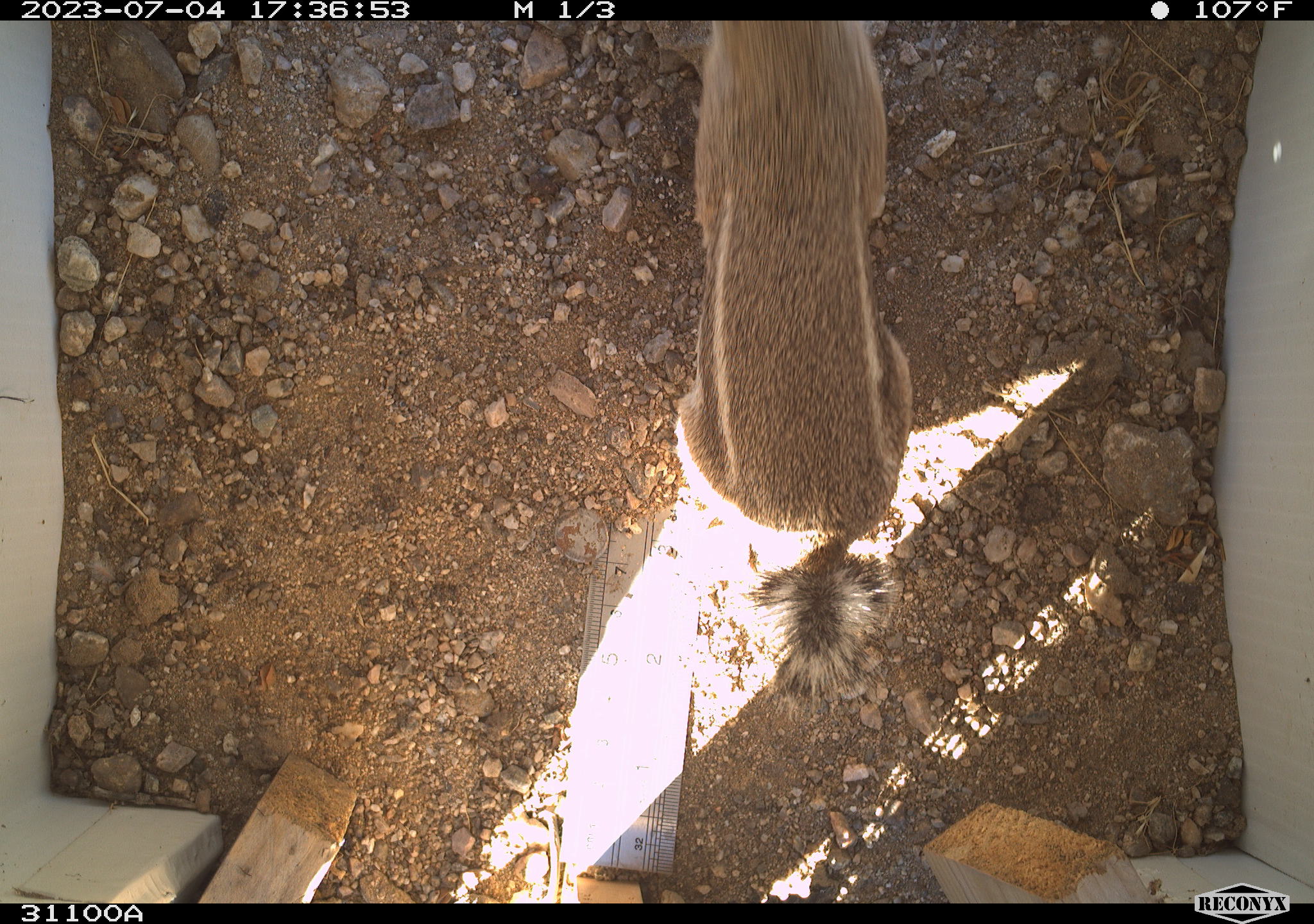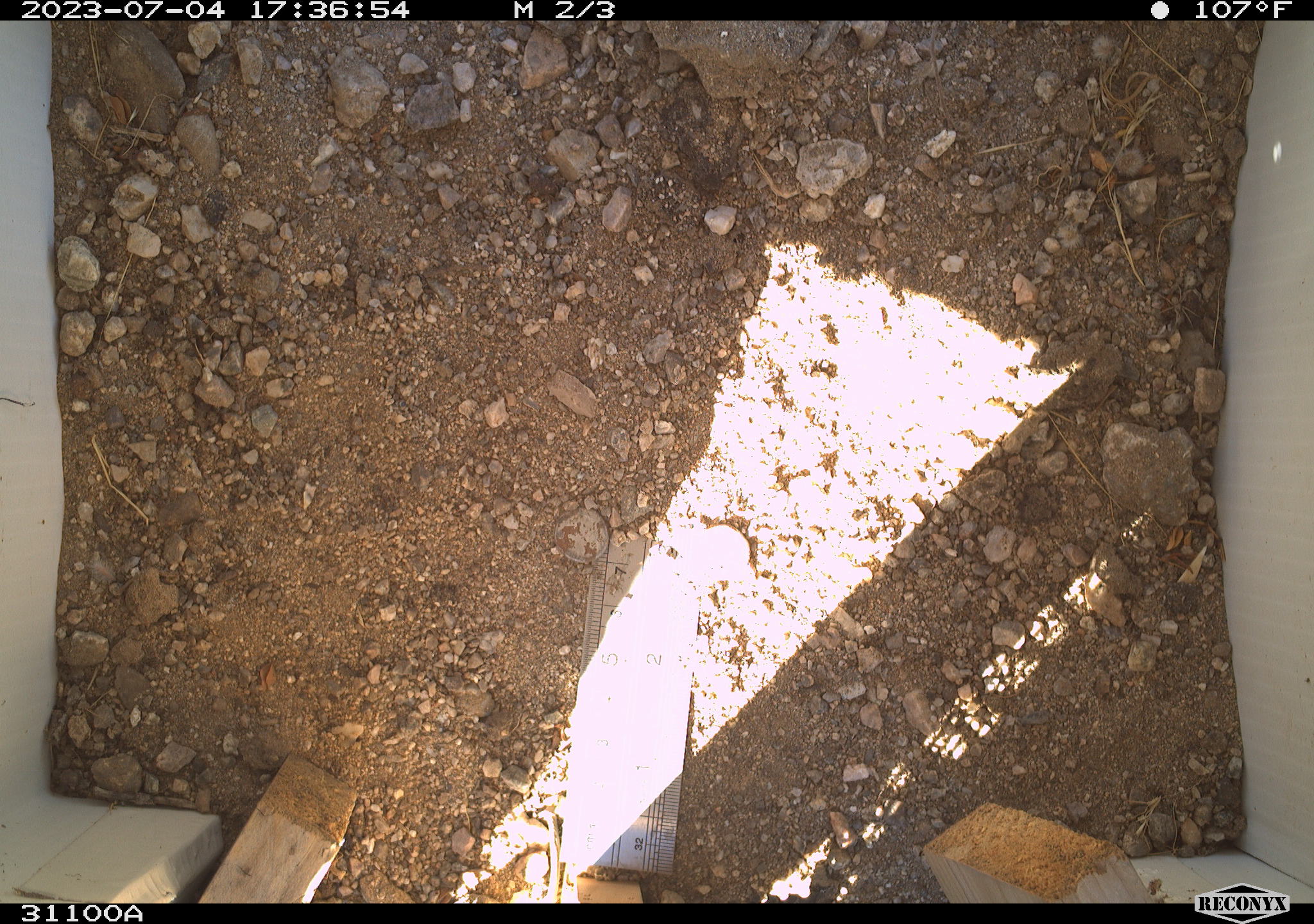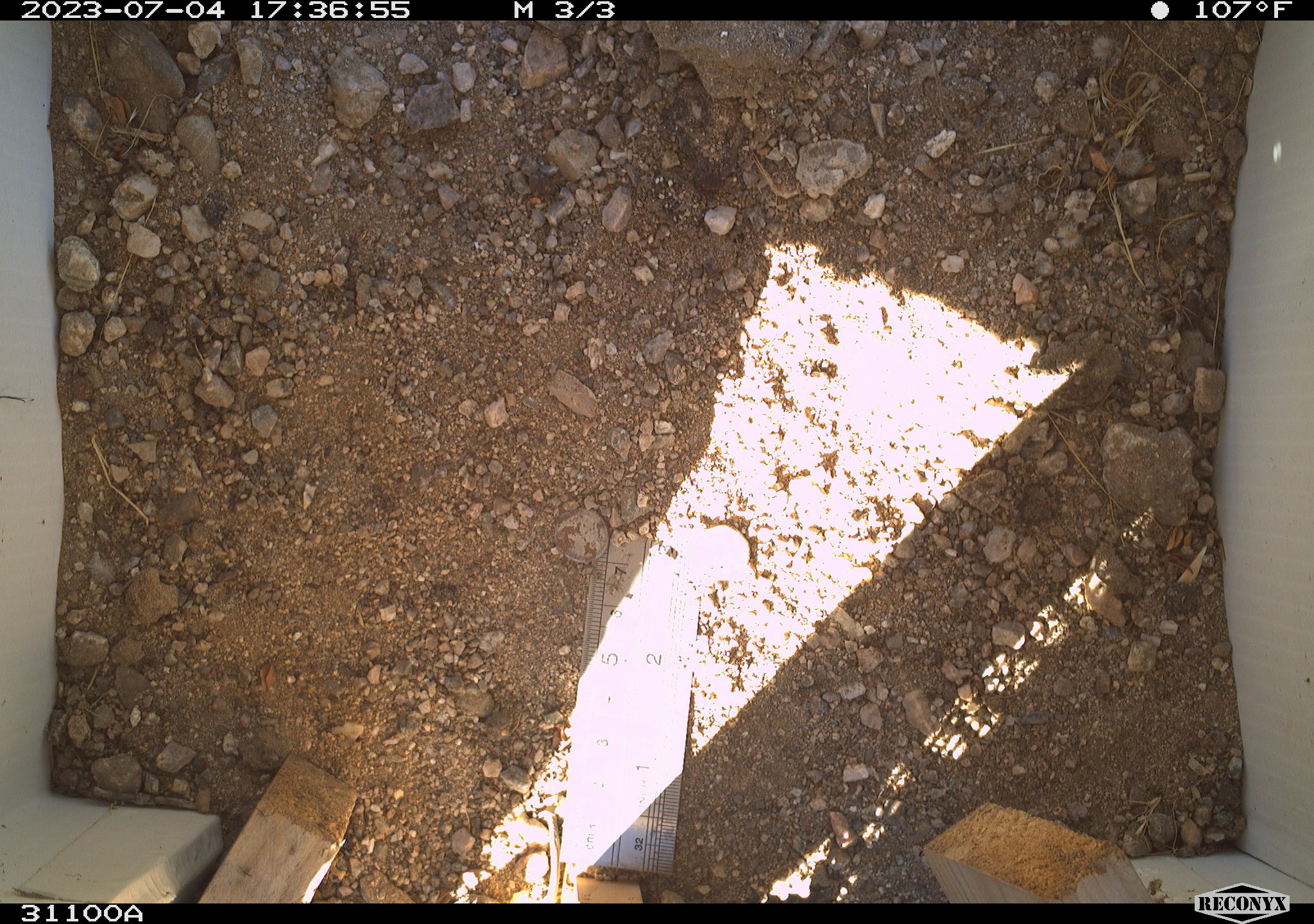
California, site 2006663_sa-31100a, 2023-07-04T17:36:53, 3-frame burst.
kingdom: Animalia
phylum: Chordata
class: Mammalia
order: Rodentia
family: Sciuridae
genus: Ammospermophilus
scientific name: Ammospermophilus leucurus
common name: white-tailed antelope squirrel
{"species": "white-tailed antelope squirrel (Ammospermophilus leucurus)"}